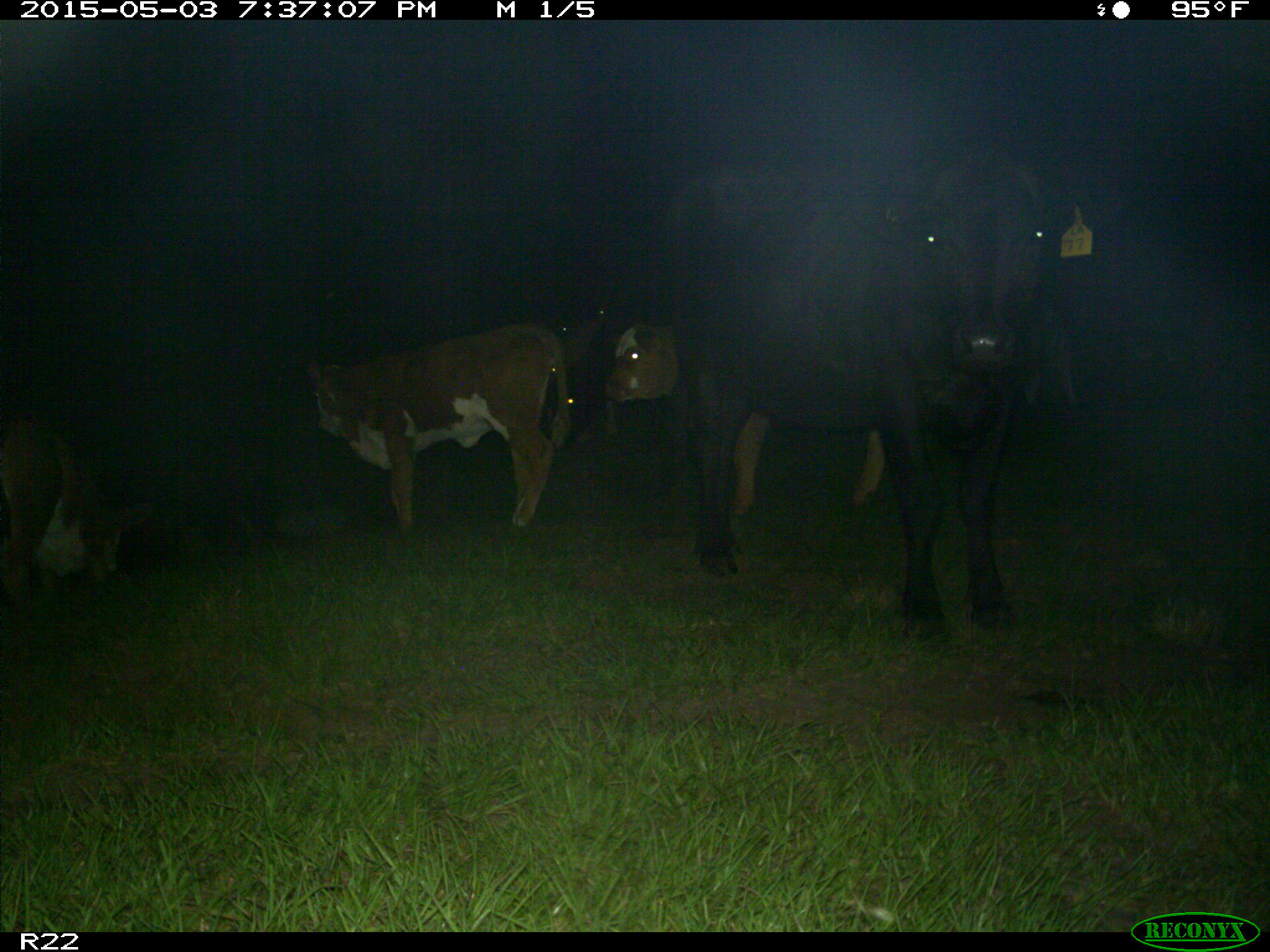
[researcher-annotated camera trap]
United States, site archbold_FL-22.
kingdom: Animalia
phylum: Chordata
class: Mammalia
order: Artiodactyla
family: Bovidae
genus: Bos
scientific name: Bos taurus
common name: domestic cow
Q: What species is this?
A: Bos taurus (domestic cow).